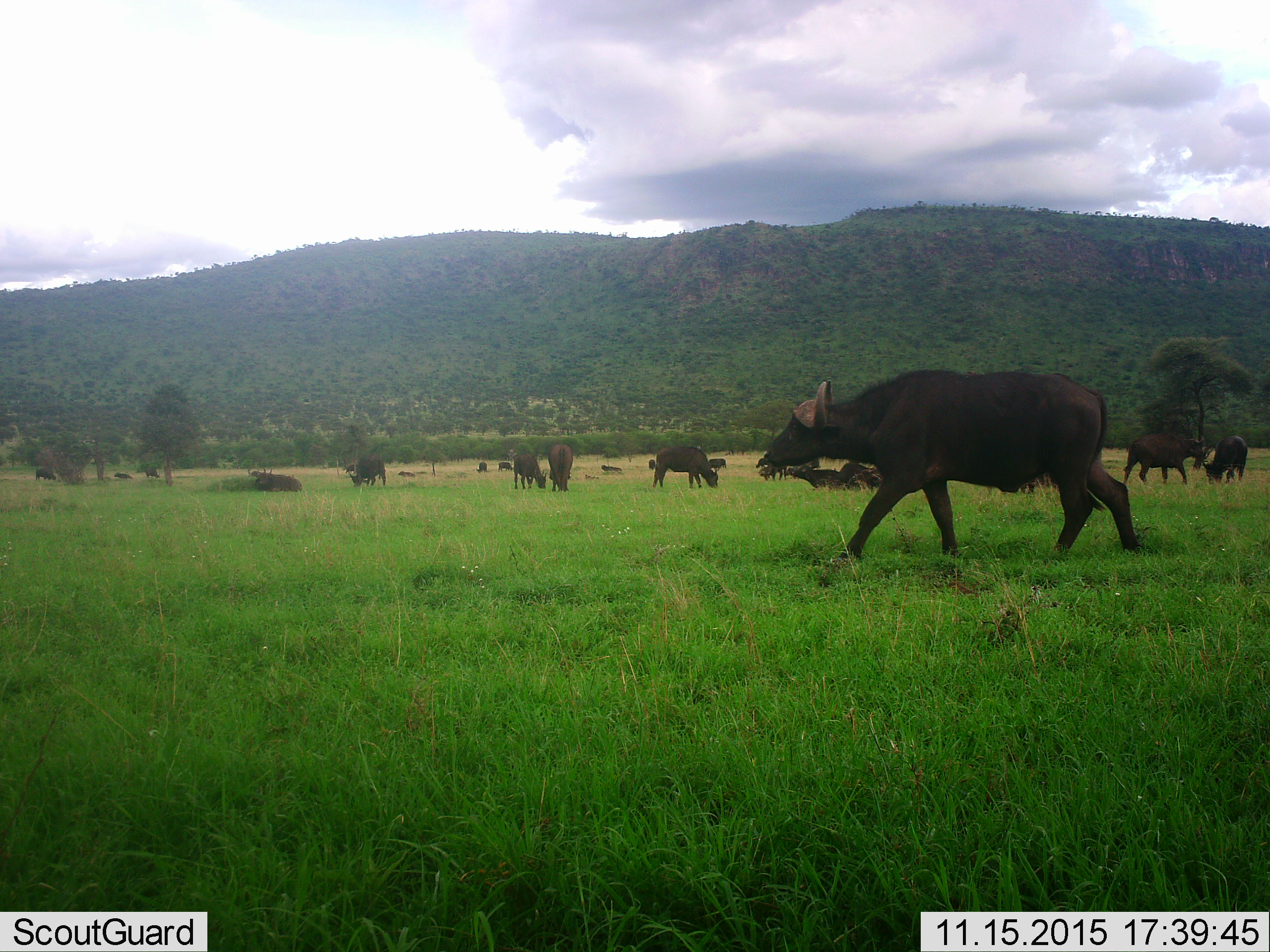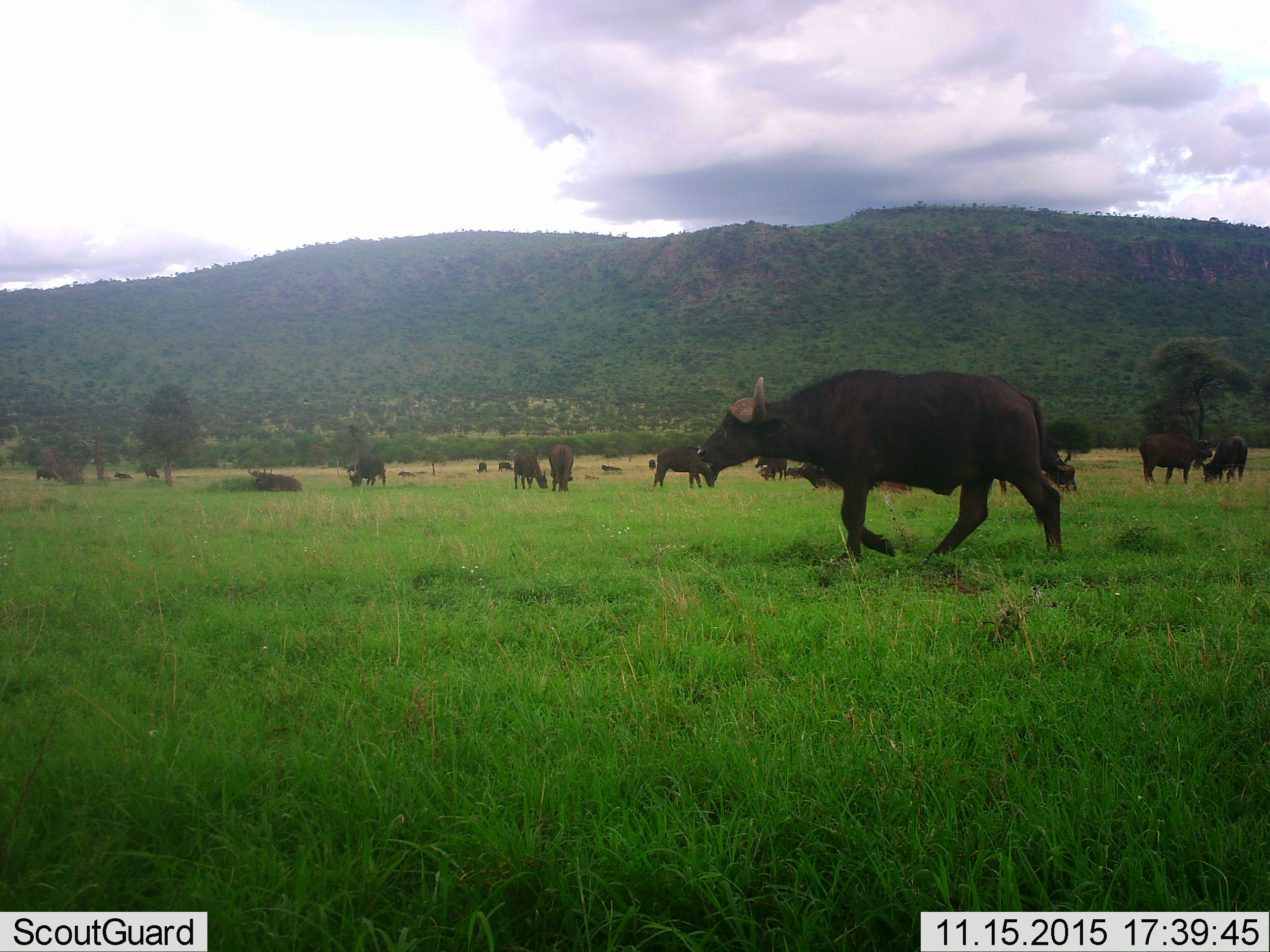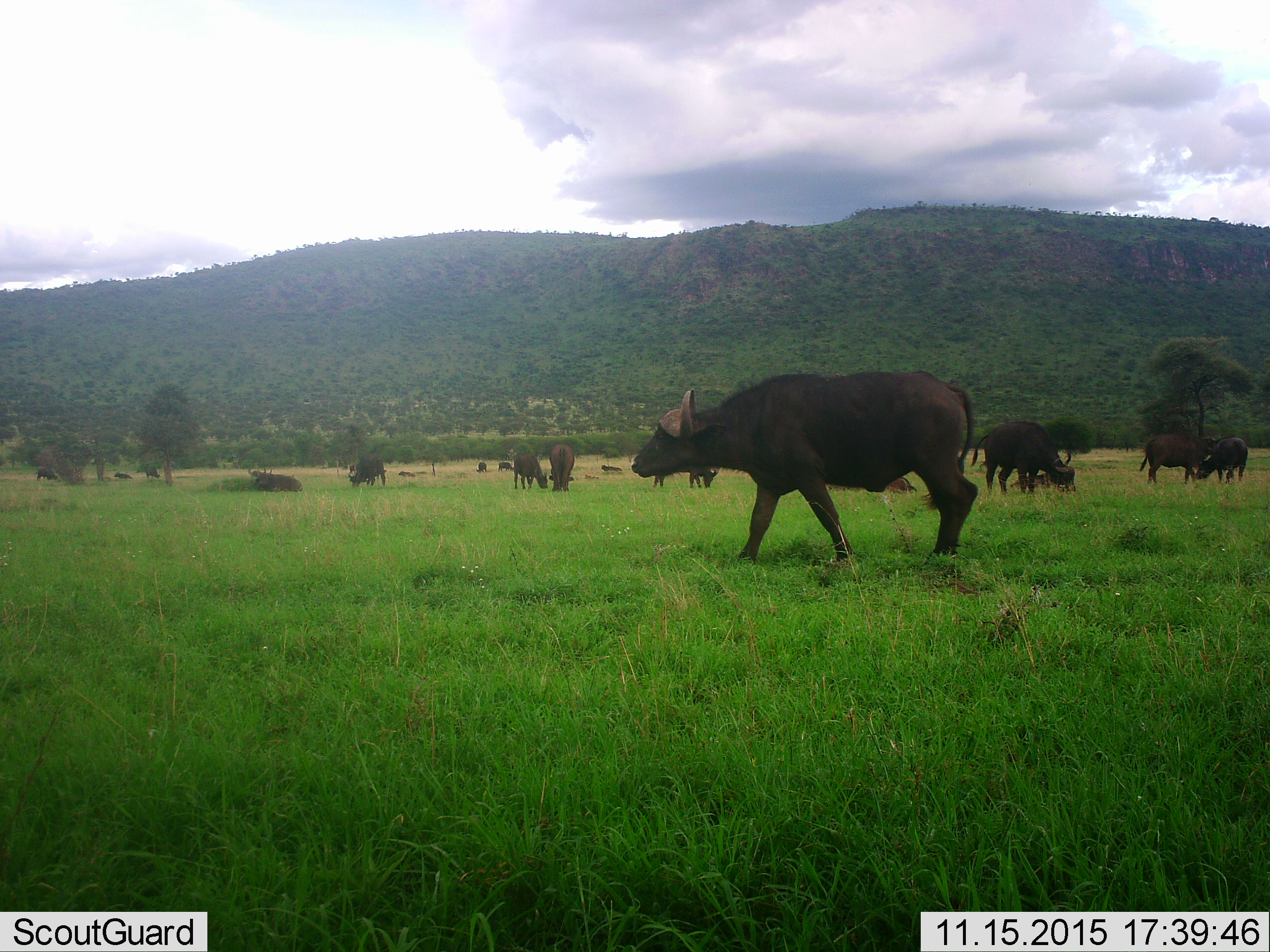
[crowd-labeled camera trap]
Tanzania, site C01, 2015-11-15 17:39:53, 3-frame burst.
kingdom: Animalia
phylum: Chordata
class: Mammalia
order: Artiodactyla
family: Bovidae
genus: Syncerus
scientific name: Syncerus caffer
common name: cape buffalo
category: buffalo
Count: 11-50.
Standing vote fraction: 83%.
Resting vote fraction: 83%.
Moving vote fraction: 78%.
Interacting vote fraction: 11%.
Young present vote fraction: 17%.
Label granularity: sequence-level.